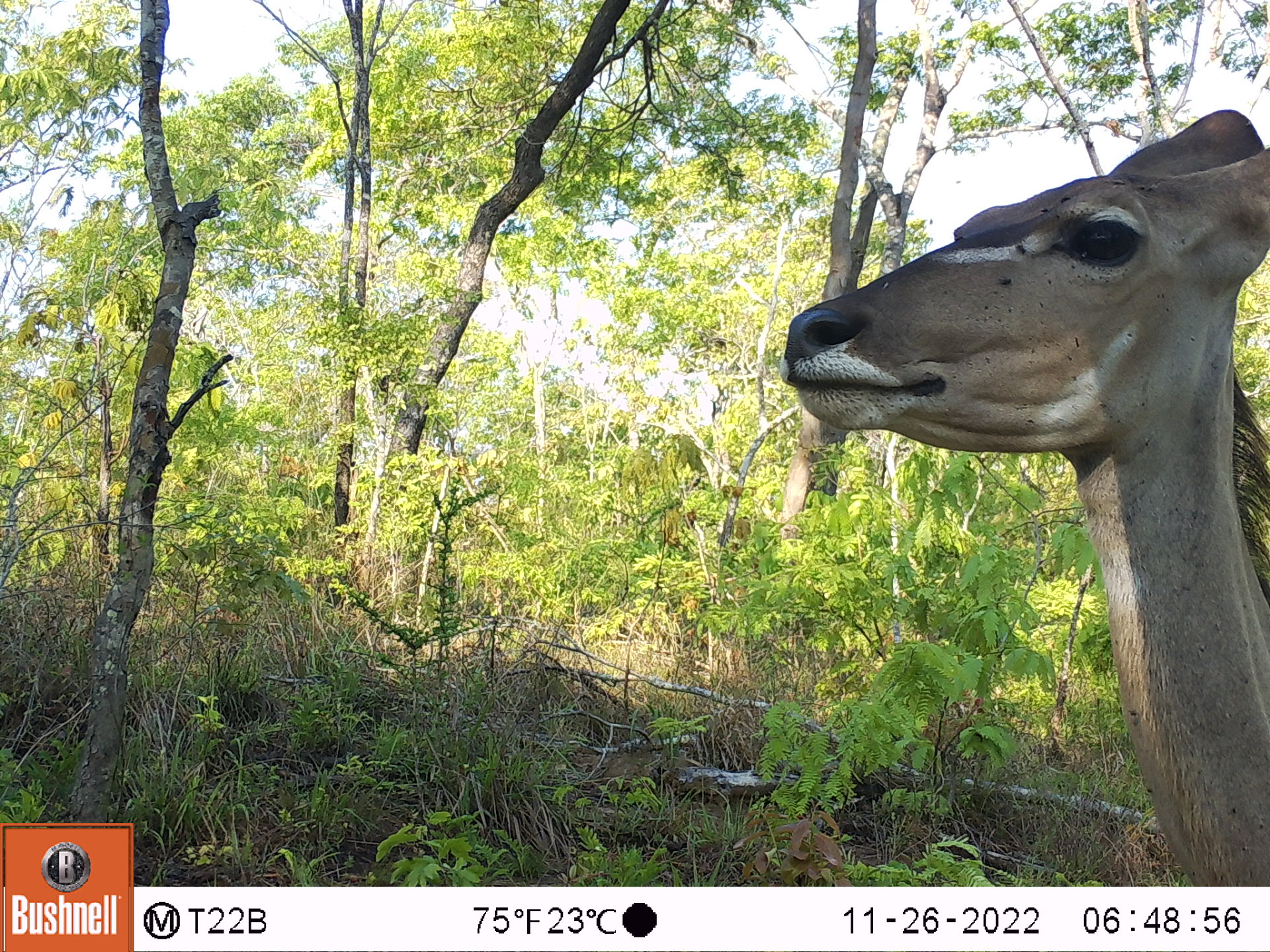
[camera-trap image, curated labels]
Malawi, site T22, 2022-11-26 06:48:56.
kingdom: Animalia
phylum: Chordata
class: Mammalia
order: Artiodactyla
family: Bovidae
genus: Tragelaphus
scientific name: Tragelaphus strepsiceros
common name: greater kudu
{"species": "greater kudu (Tragelaphus strepsiceros)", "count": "1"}